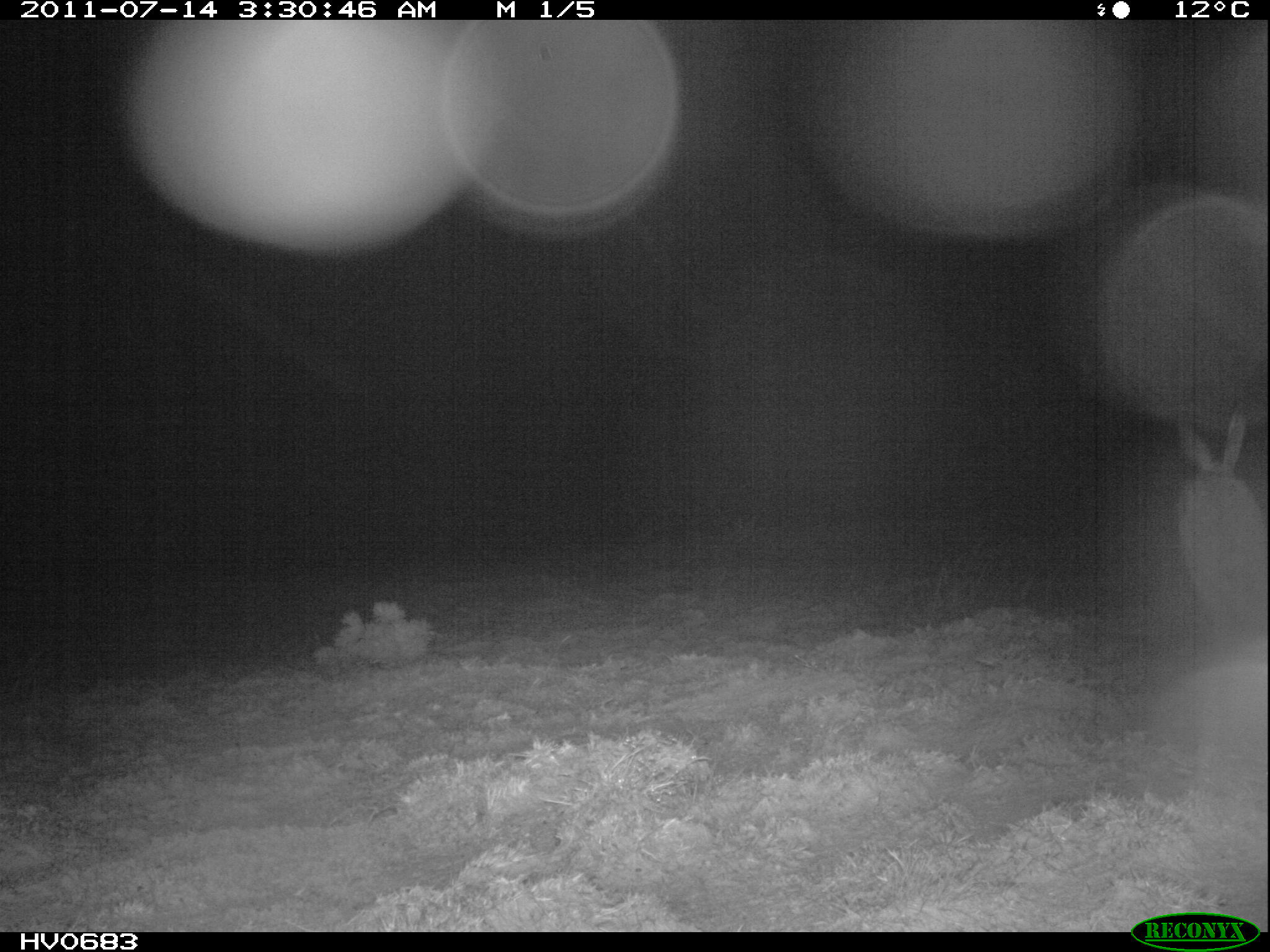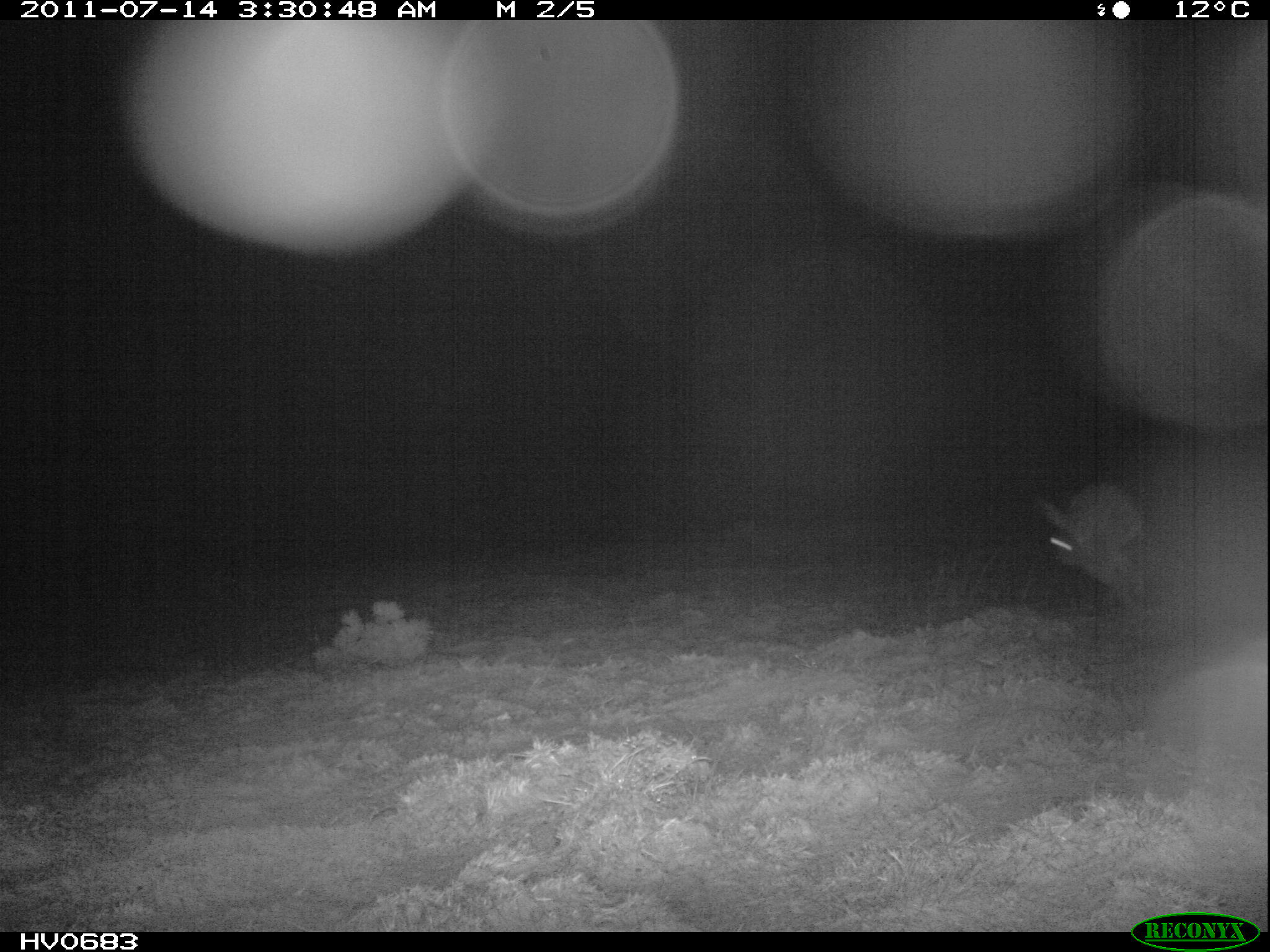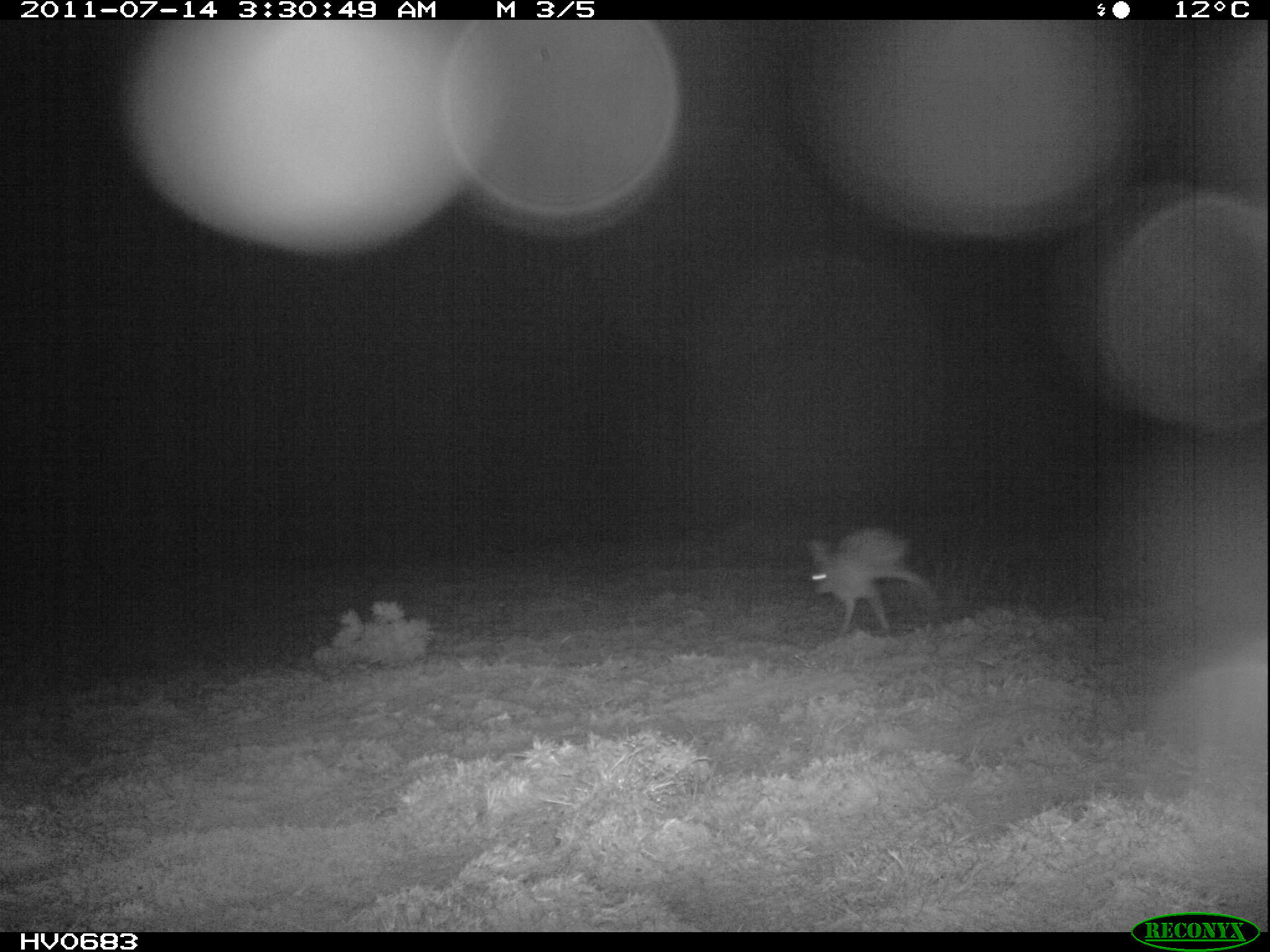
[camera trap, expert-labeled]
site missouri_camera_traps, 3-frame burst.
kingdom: Animalia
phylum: Chordata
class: Mammalia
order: Lagomorpha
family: Leporidae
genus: Lepus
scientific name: Lepus europaeus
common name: european hare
European hare (Lepus europaeus). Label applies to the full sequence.